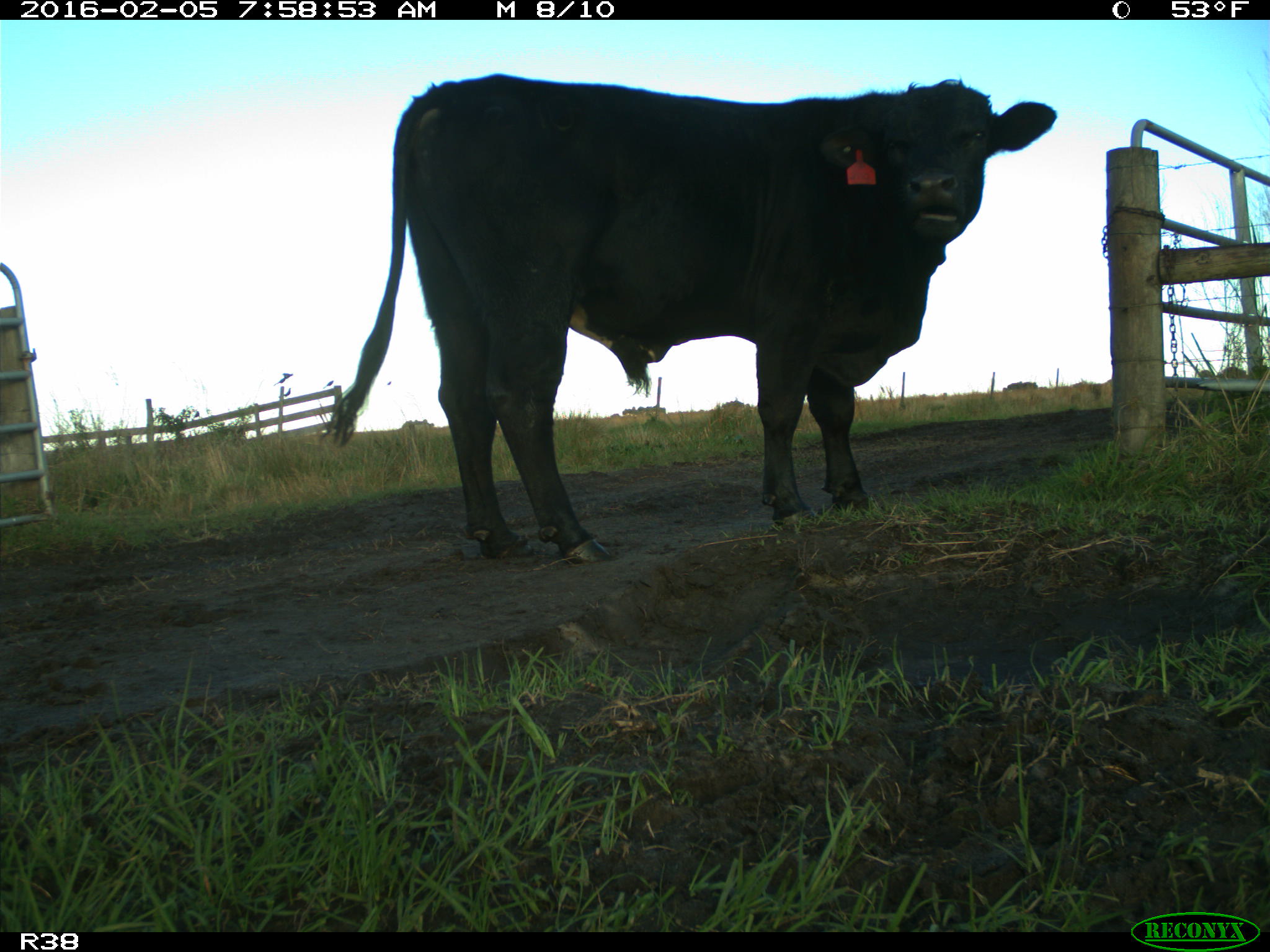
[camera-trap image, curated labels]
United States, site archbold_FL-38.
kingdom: Animalia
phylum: Chordata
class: Mammalia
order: Artiodactyla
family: Bovidae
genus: Bos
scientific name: Bos taurus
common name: domestic cow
Bos taurus (domestic cow).